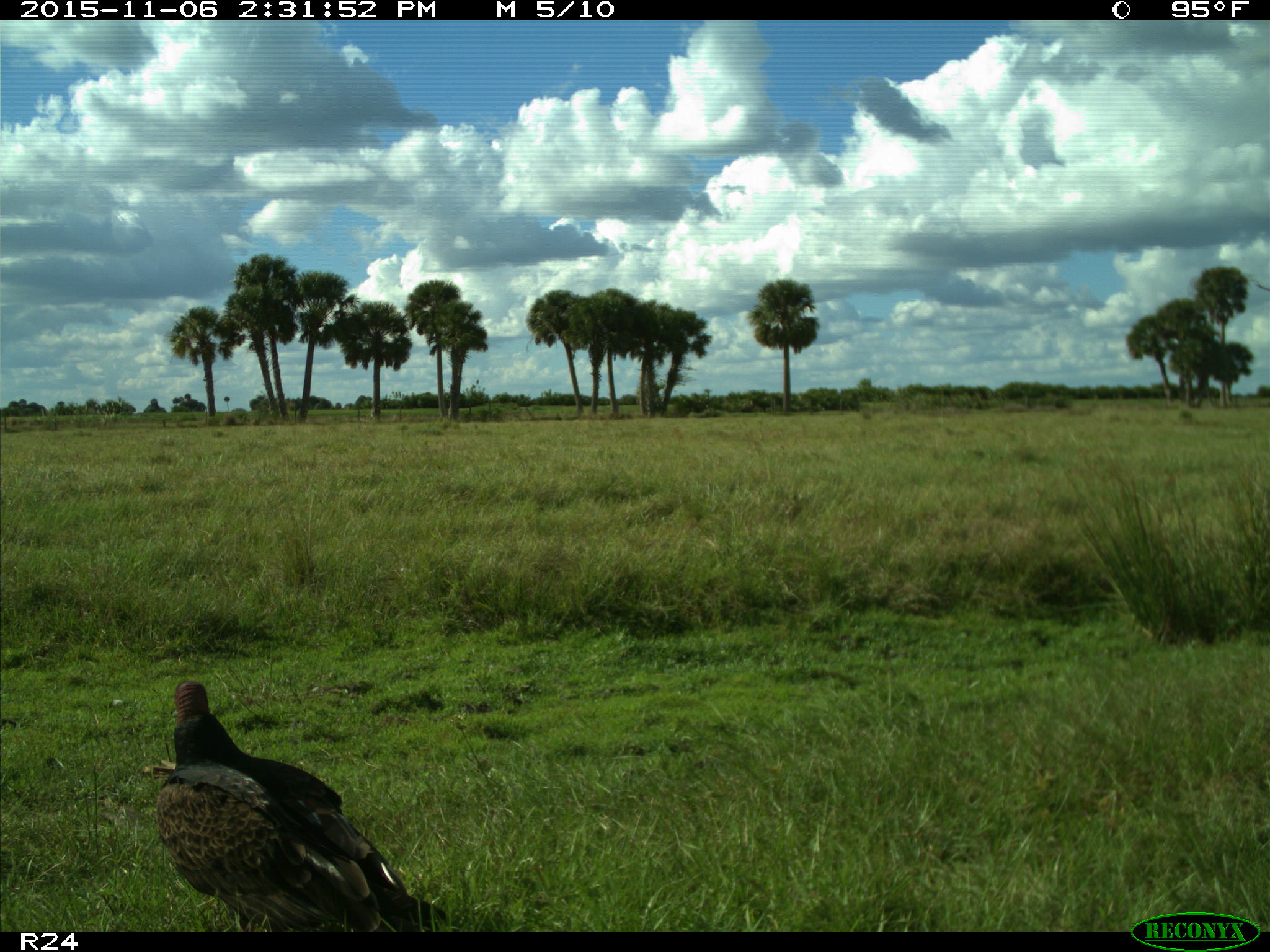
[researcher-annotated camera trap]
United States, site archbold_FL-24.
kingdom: Animalia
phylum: Chordata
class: Aves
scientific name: Aves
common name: birds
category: unidentified bird